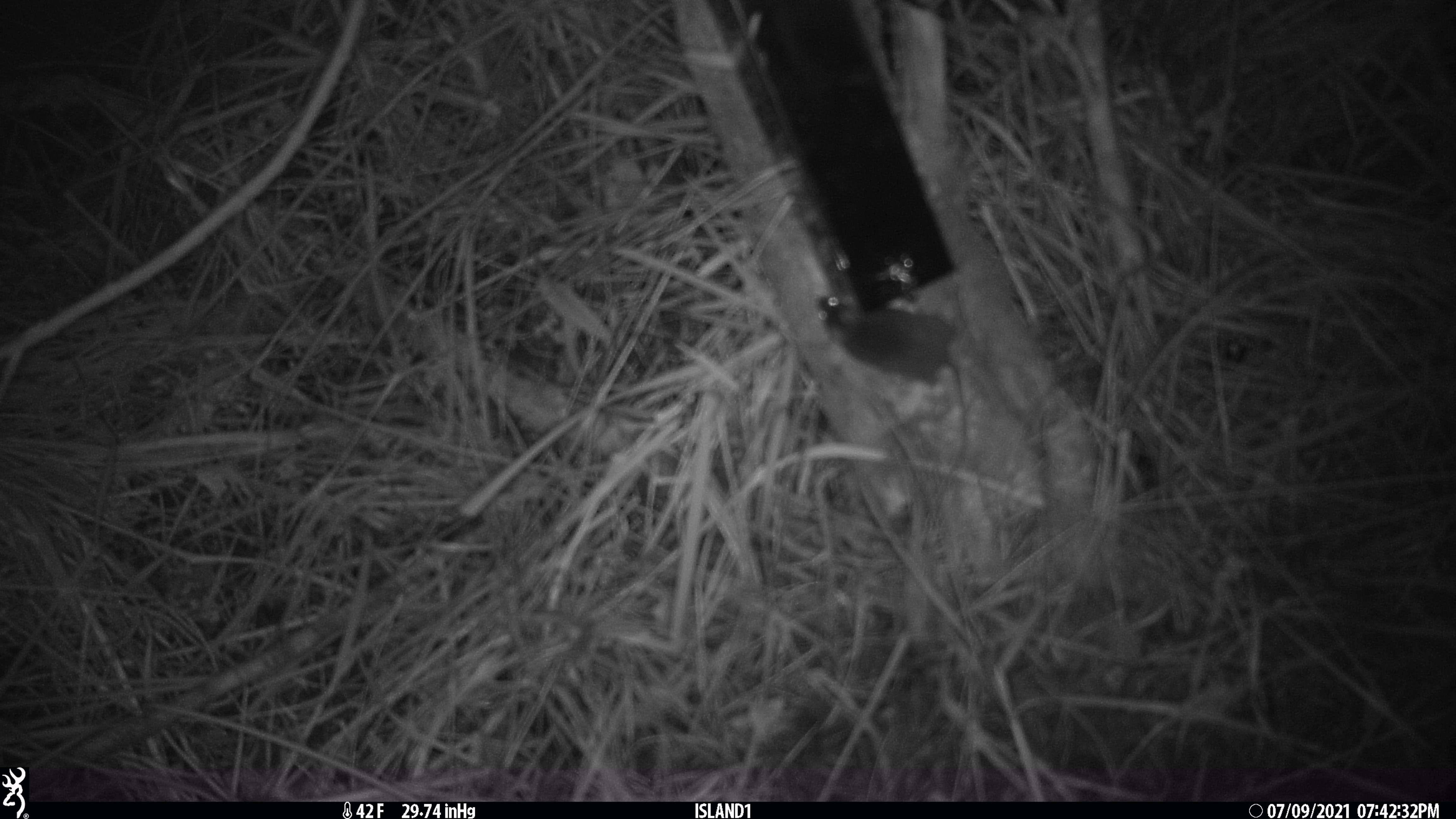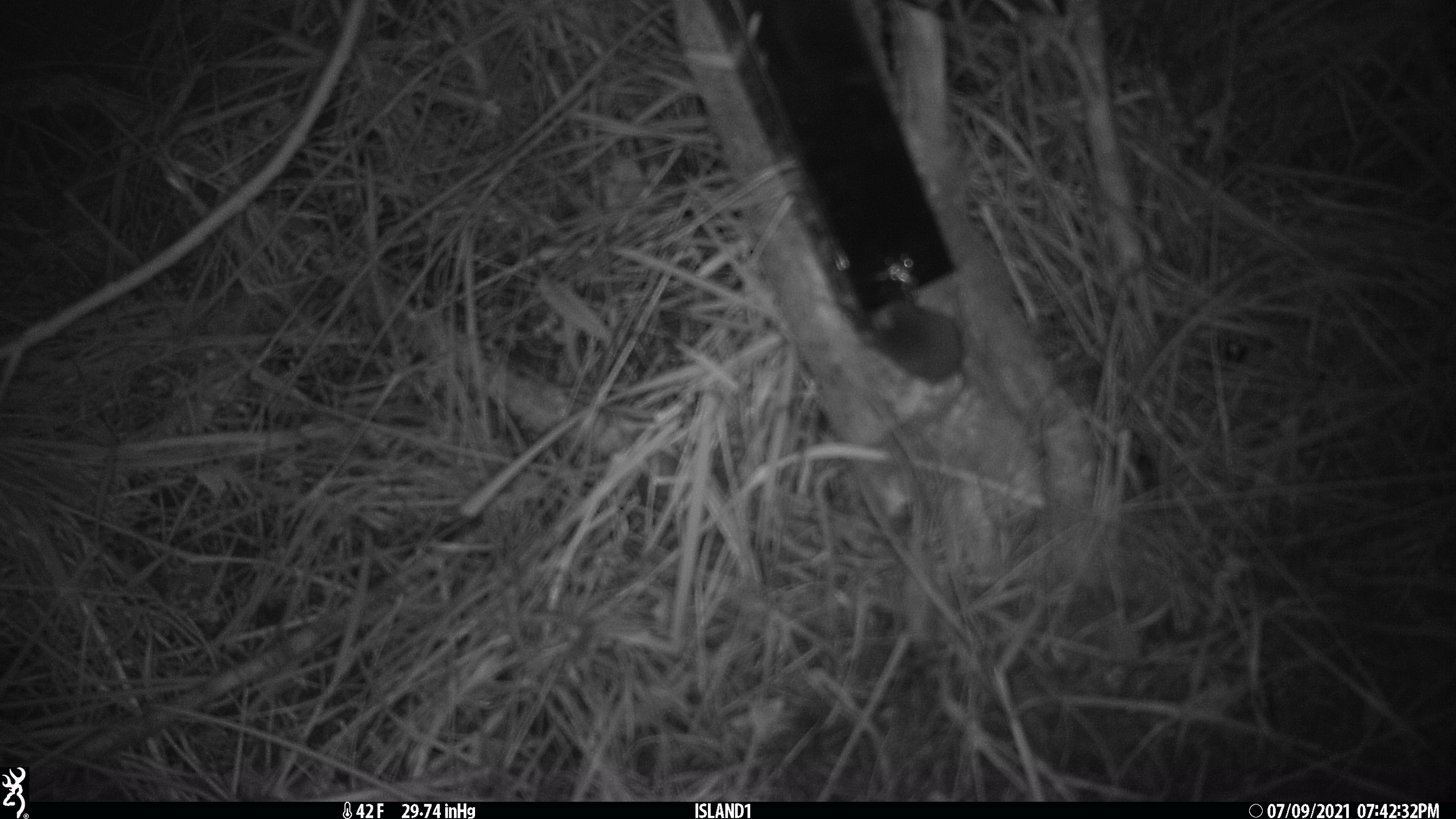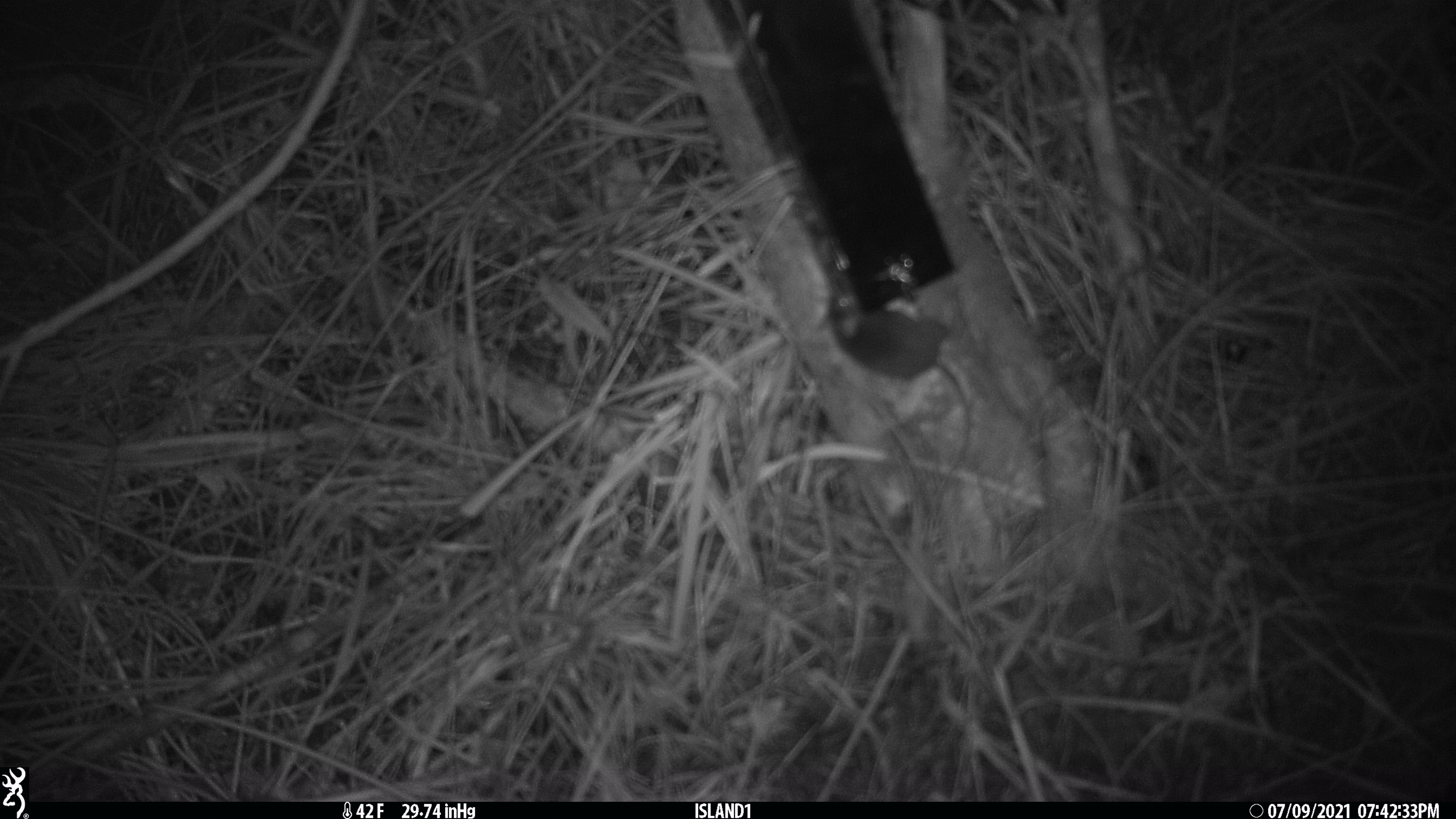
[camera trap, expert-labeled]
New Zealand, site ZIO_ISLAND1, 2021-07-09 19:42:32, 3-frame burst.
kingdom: Animalia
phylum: Chordata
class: Mammalia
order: Rodentia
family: Muridae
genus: Mus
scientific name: Mus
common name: mouse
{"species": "mouse (Mus)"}